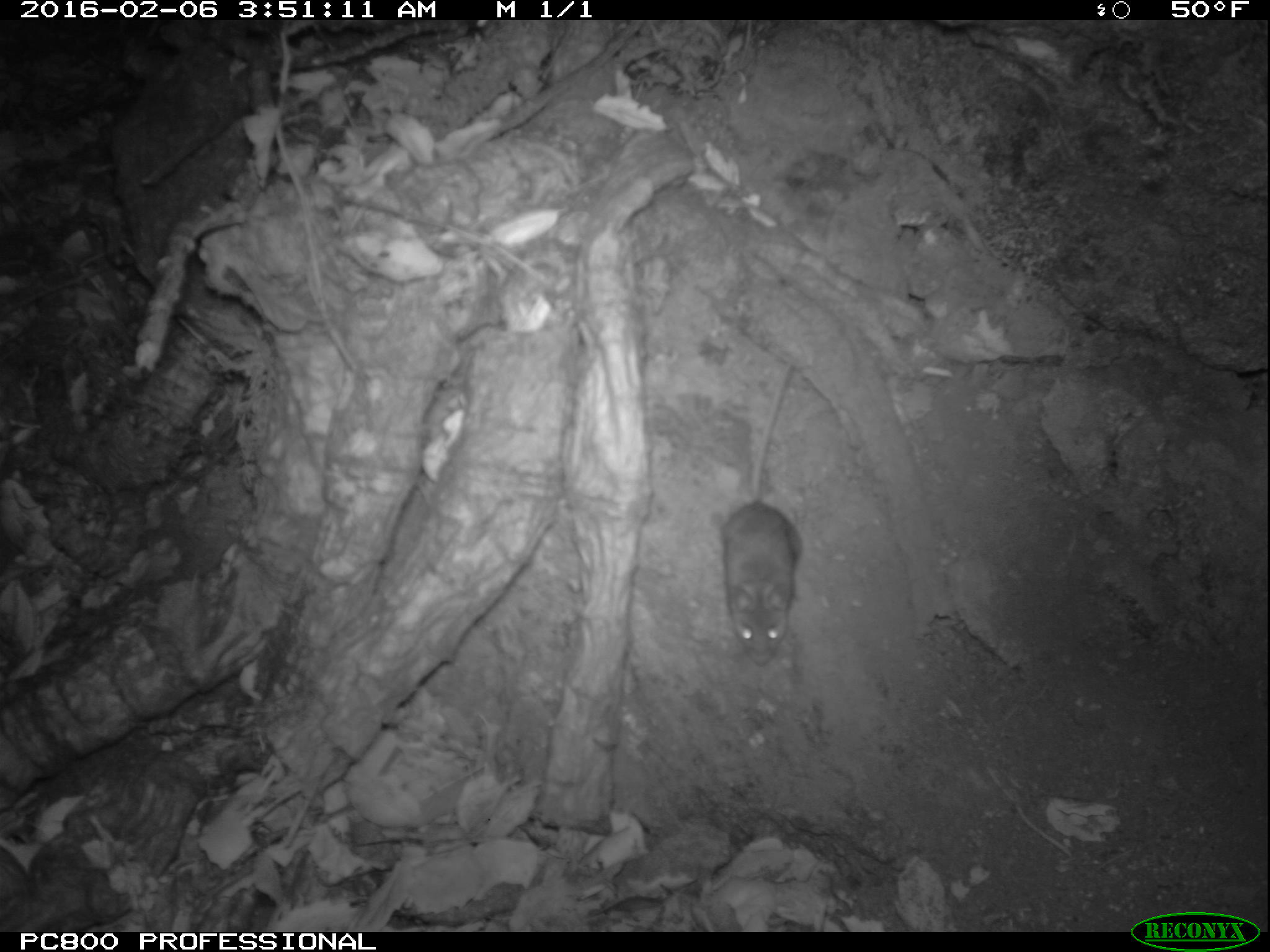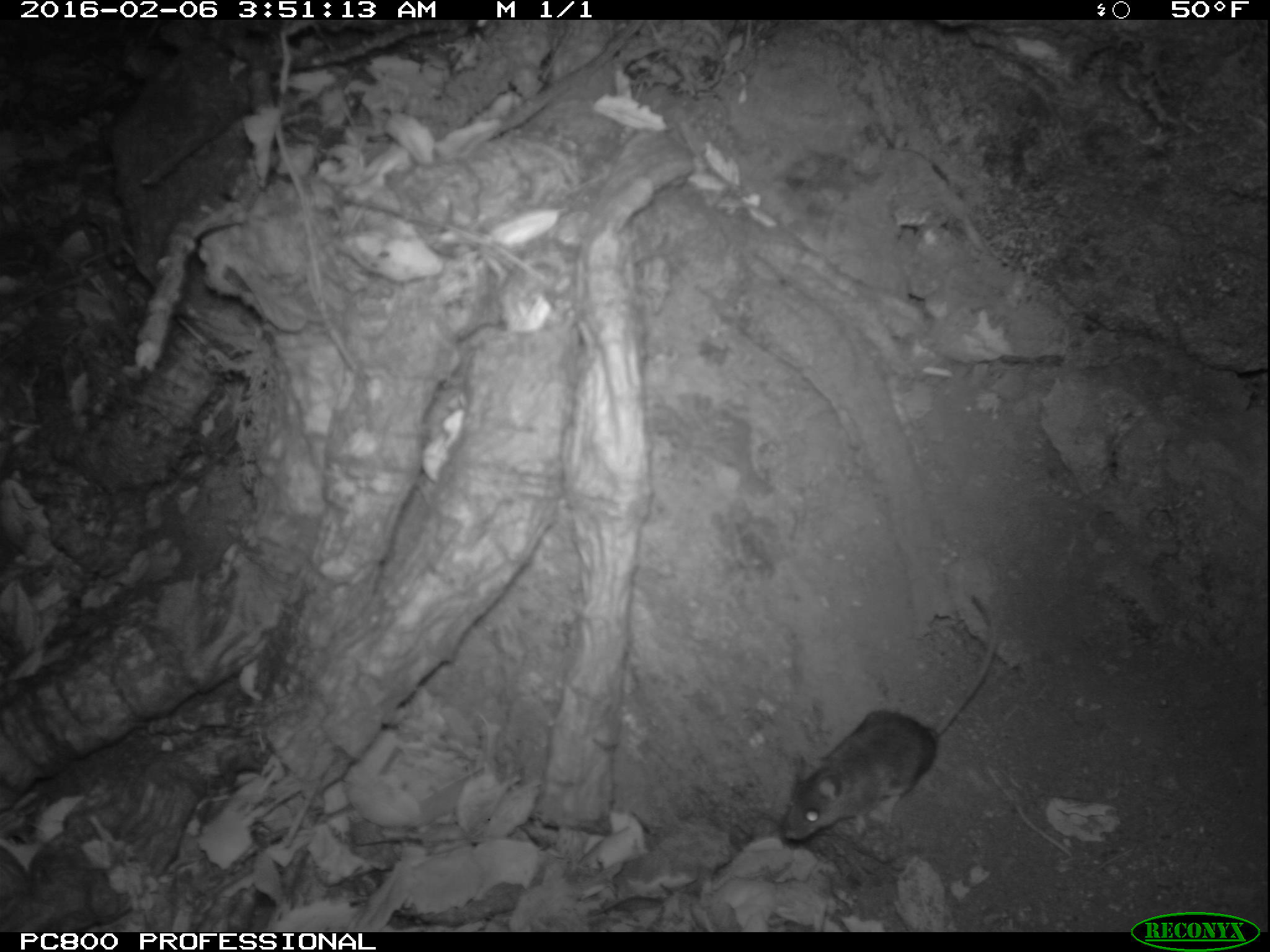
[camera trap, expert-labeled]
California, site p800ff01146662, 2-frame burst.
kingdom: Animalia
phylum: Chordata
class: Mammalia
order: Rodentia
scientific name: Rodentia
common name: rodent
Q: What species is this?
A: Rodent (Rodentia).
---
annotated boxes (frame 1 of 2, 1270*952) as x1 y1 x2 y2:
rodent: 717 364 804 666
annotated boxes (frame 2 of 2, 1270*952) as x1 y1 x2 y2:
rodent: 783 591 998 842